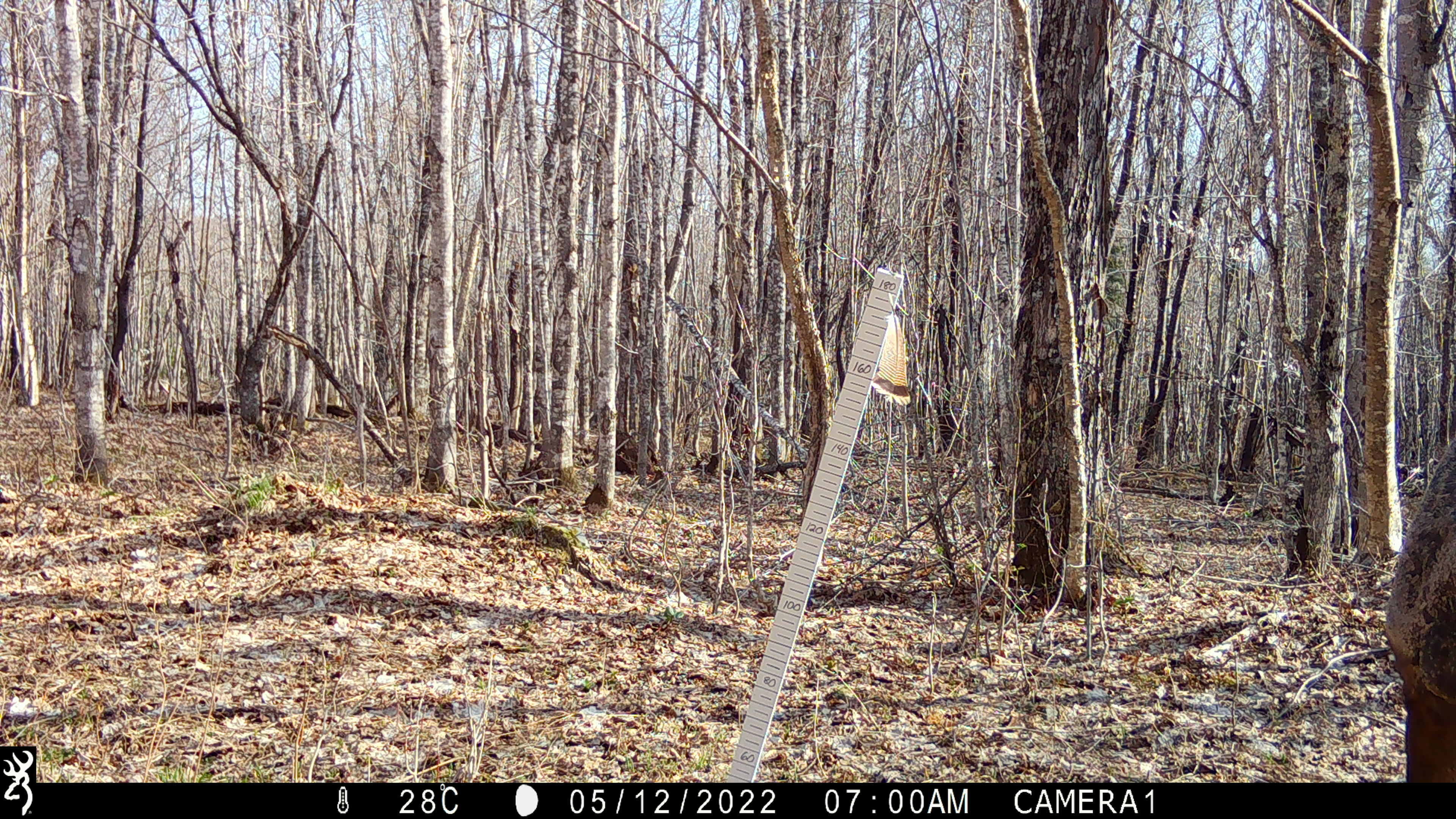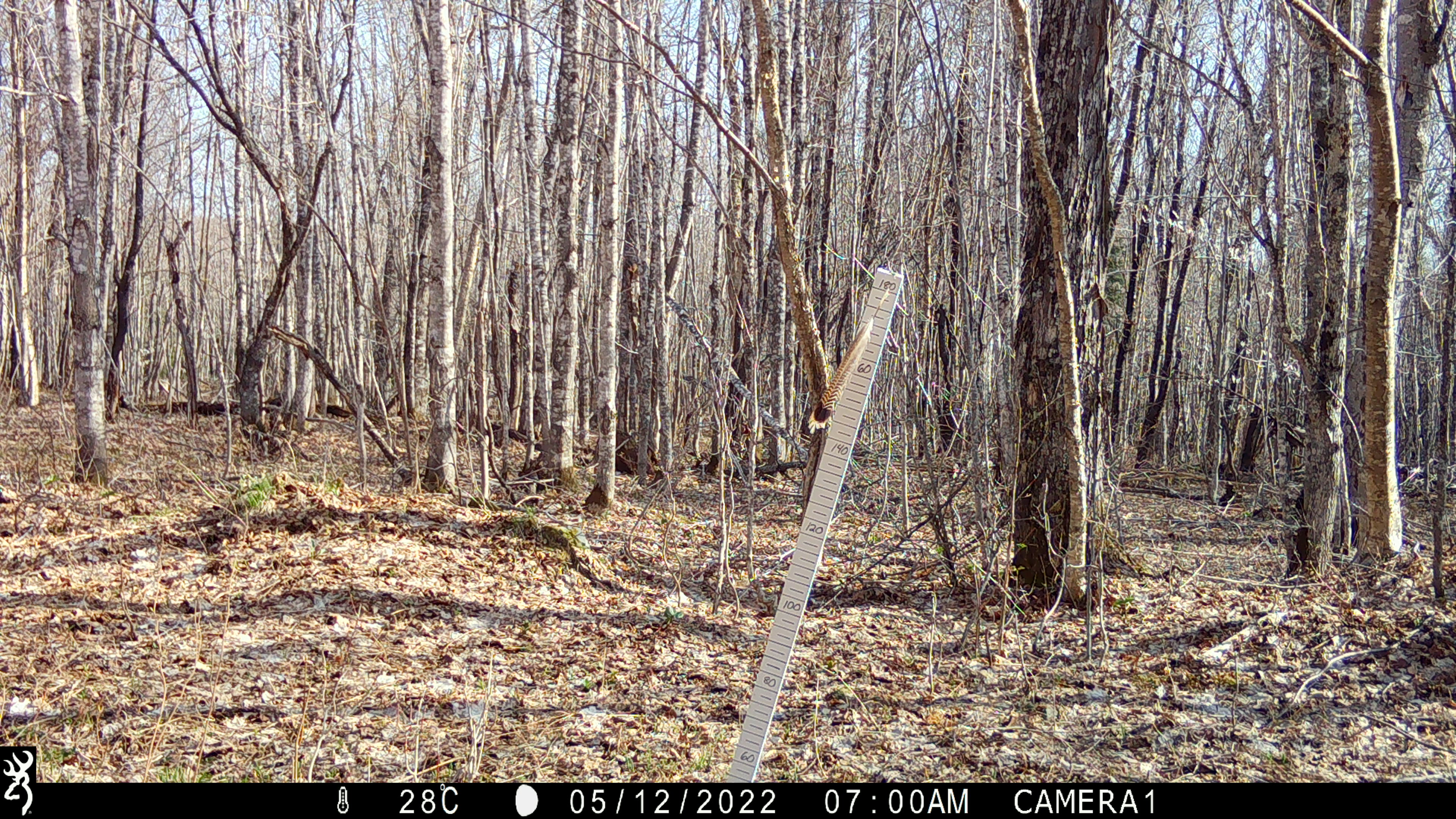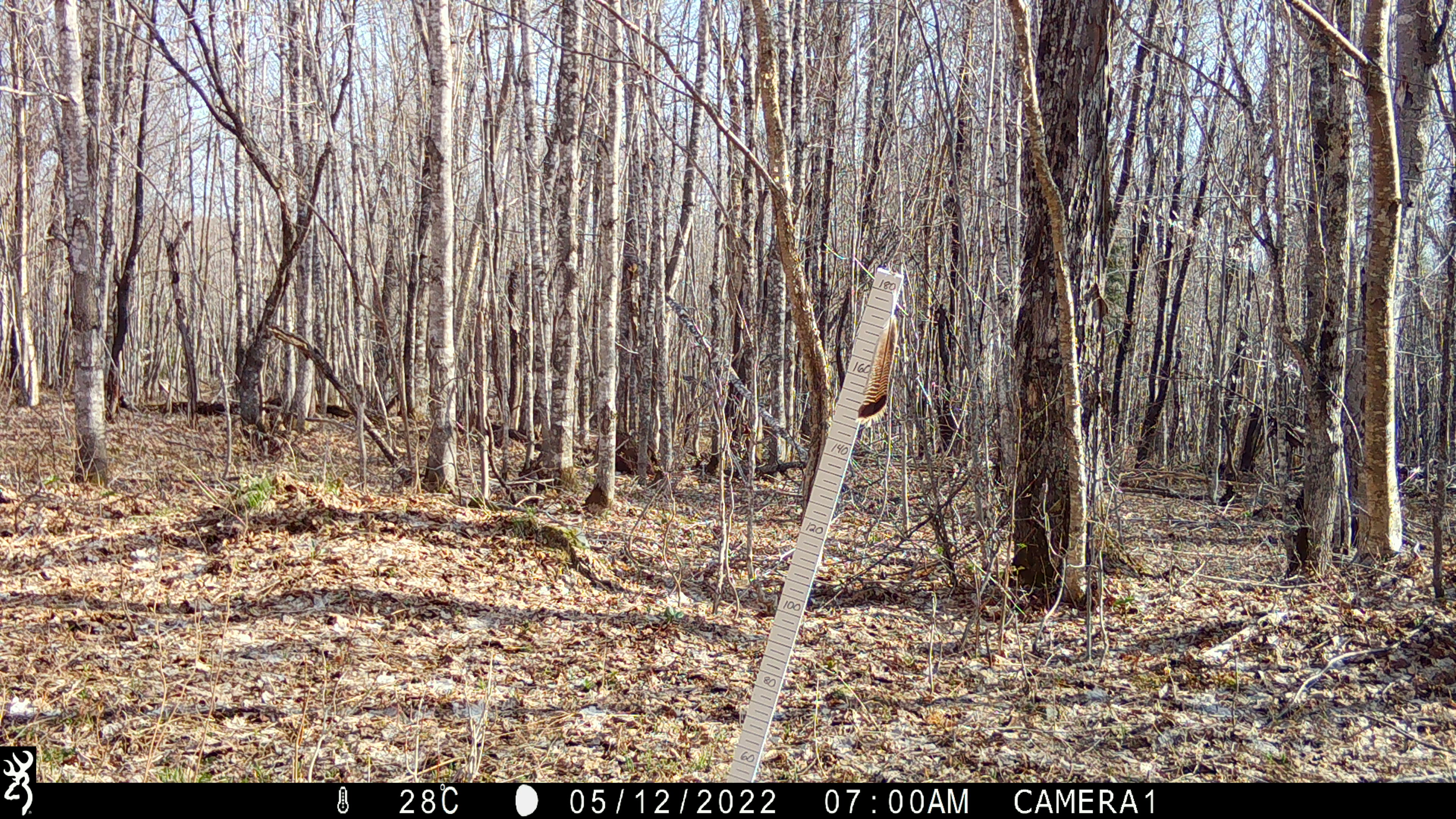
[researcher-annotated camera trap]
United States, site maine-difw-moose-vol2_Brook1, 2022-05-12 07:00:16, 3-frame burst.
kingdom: Animalia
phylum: Chordata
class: Mammalia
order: Artiodactyla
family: Cervidae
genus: Alces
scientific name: Alces alces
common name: moose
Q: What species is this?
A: Moose (Alces alces).